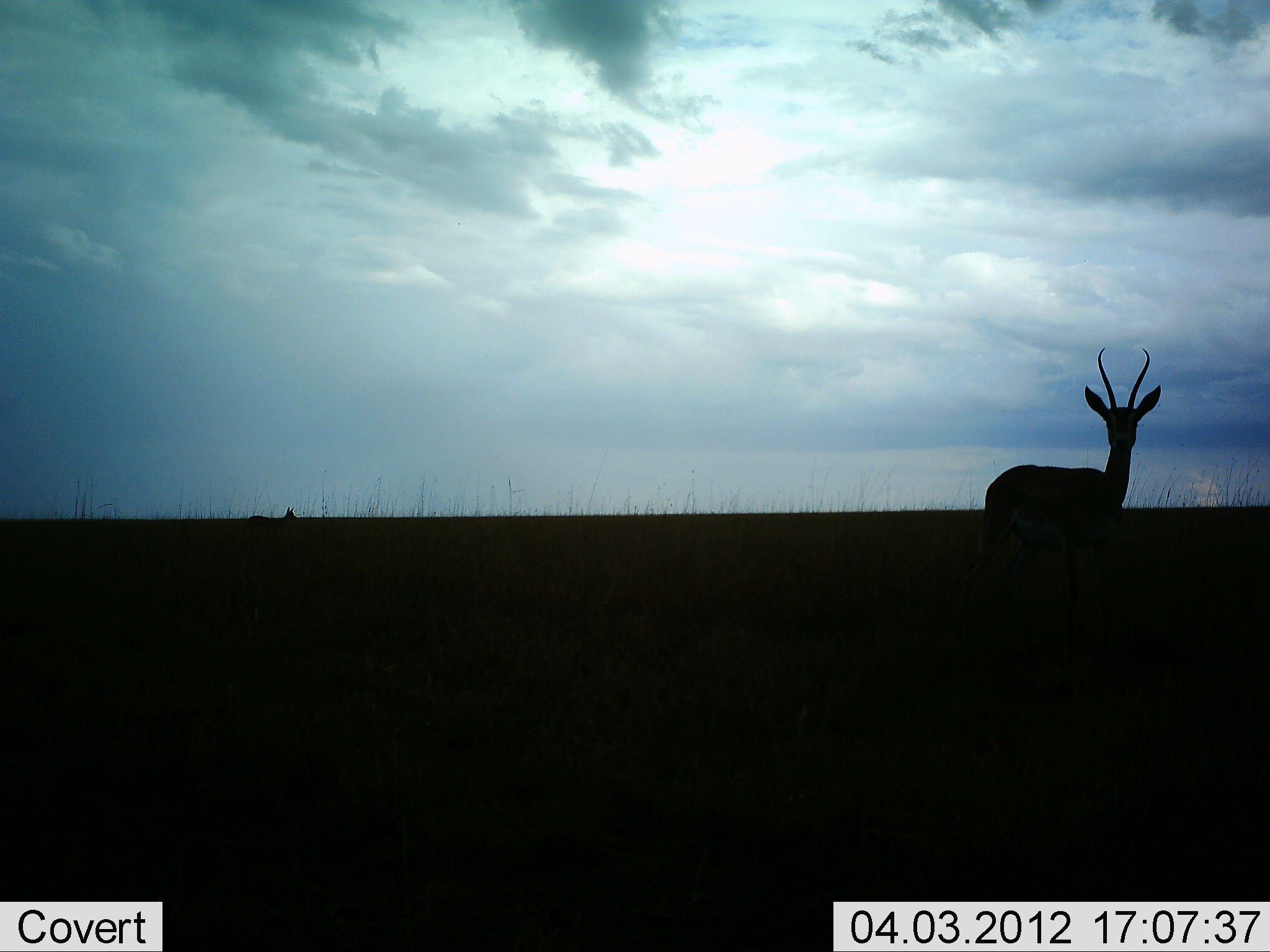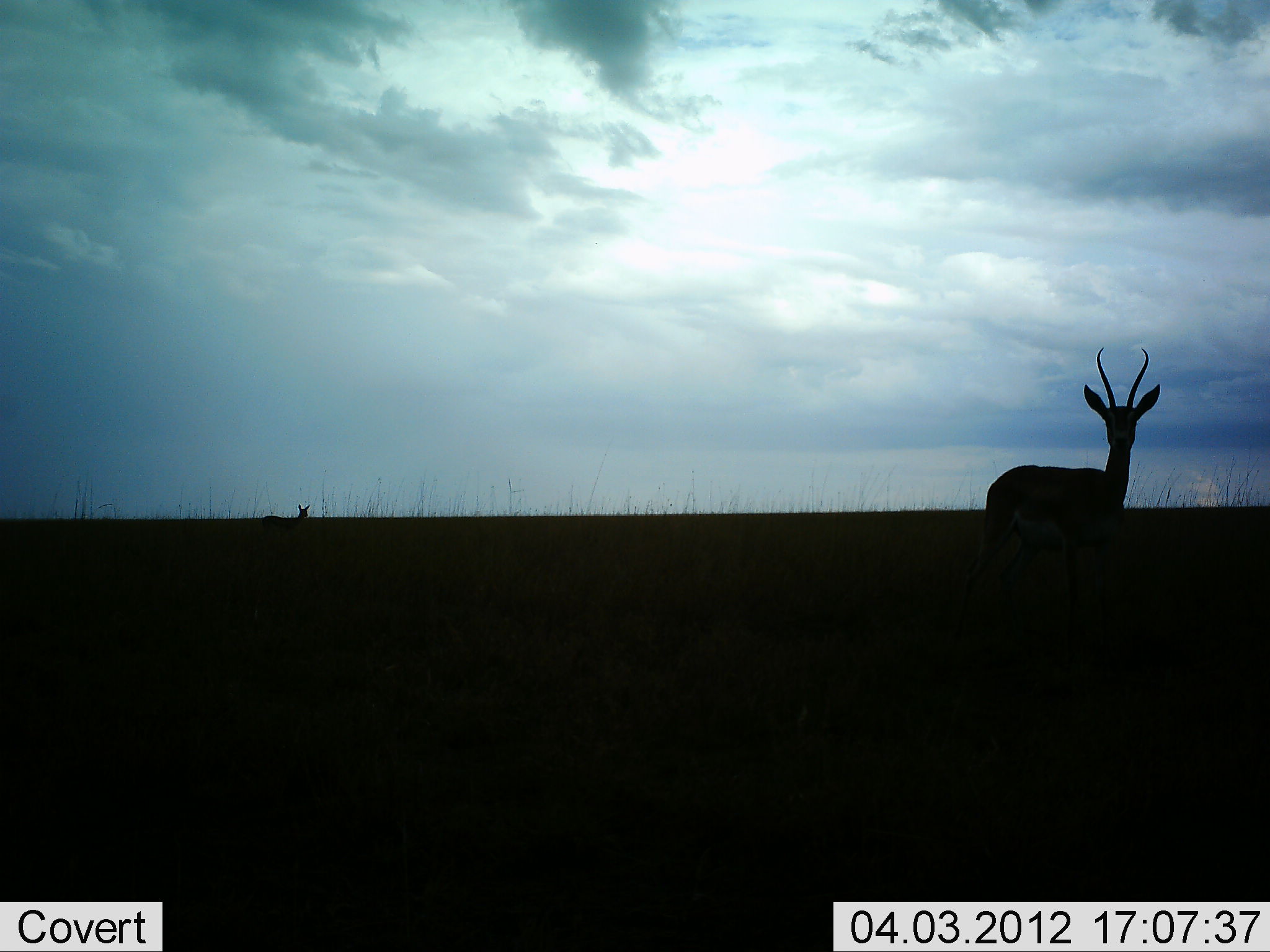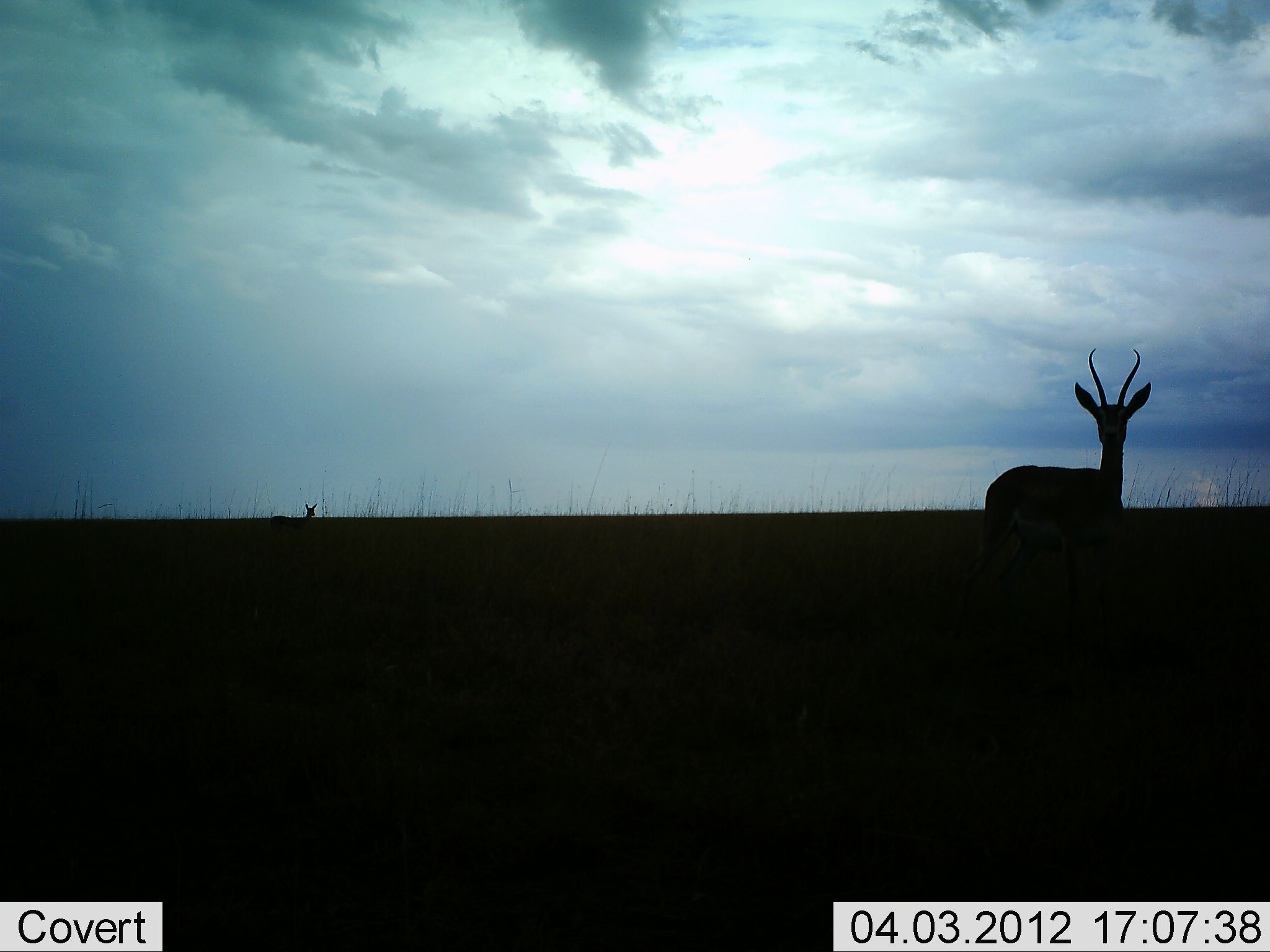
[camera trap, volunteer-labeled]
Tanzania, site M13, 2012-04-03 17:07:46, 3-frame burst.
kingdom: Animalia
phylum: Chordata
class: Mammalia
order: Artiodactyla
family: Bovidae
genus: Nanger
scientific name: Nanger granti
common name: grant's gazelle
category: gazellegrants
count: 2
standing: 94%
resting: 6%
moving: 0%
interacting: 0%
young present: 6%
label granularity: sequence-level